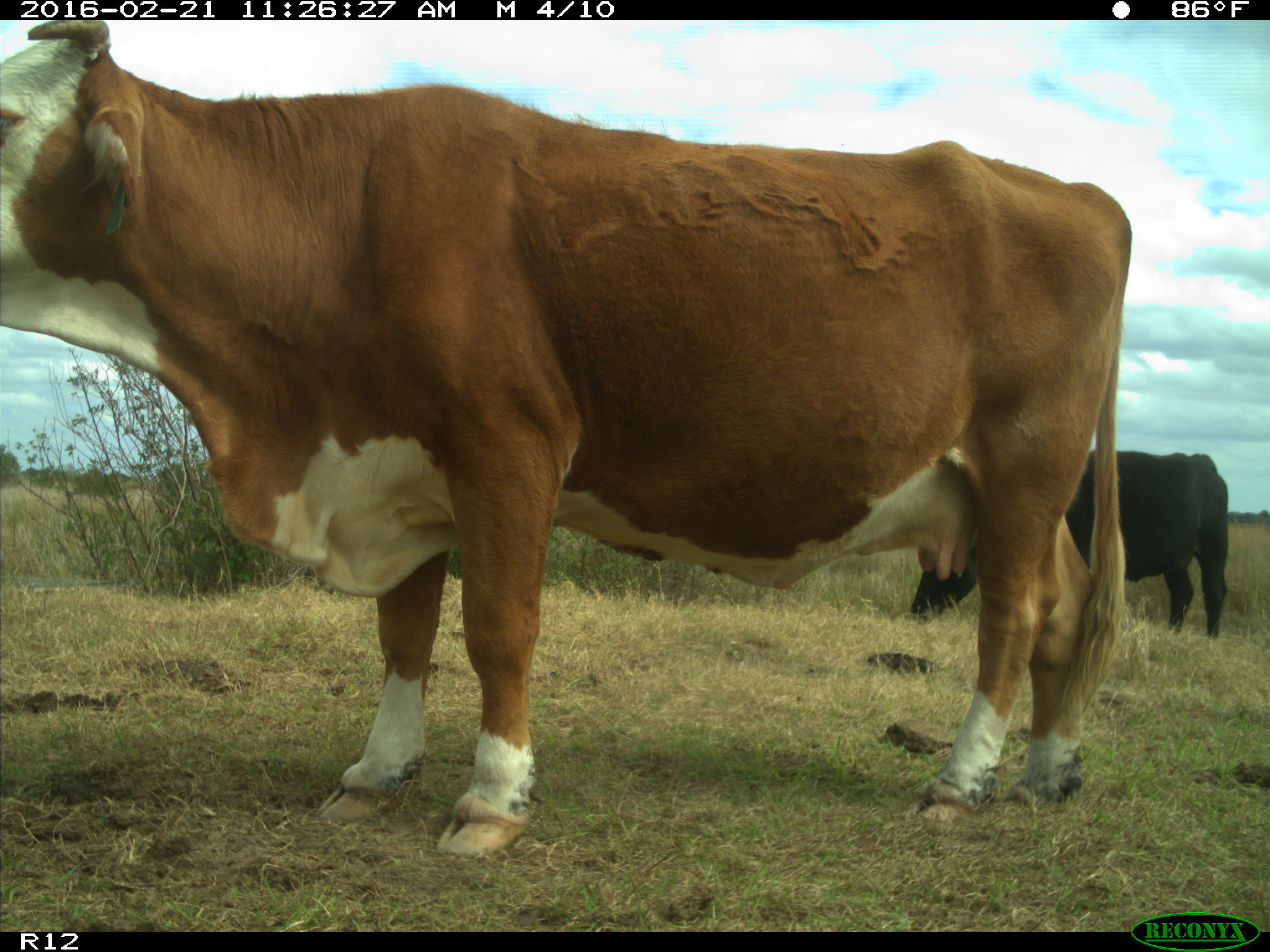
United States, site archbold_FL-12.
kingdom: Animalia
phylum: Chordata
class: Mammalia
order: Artiodactyla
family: Bovidae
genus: Bos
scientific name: Bos taurus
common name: domestic cow